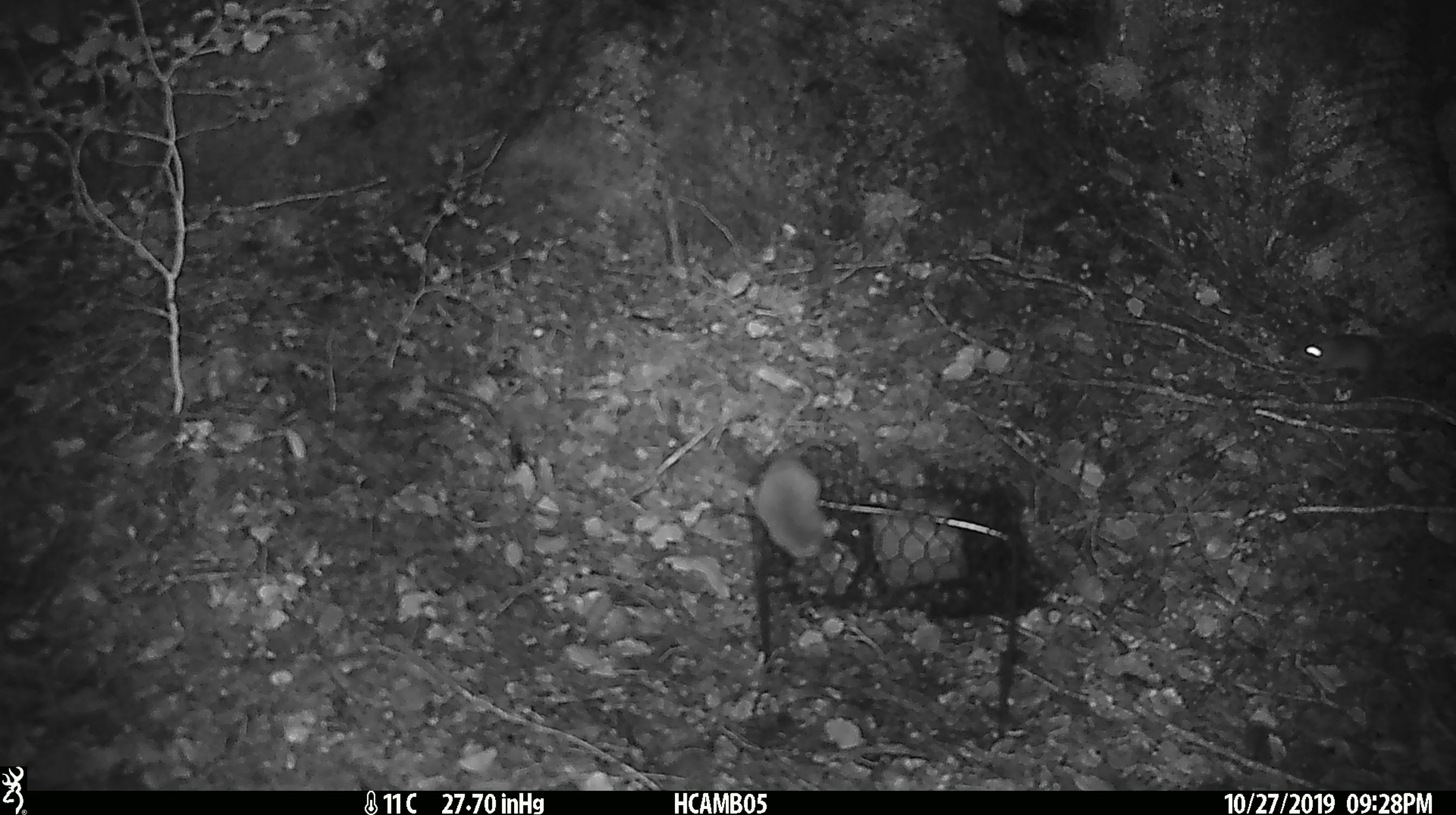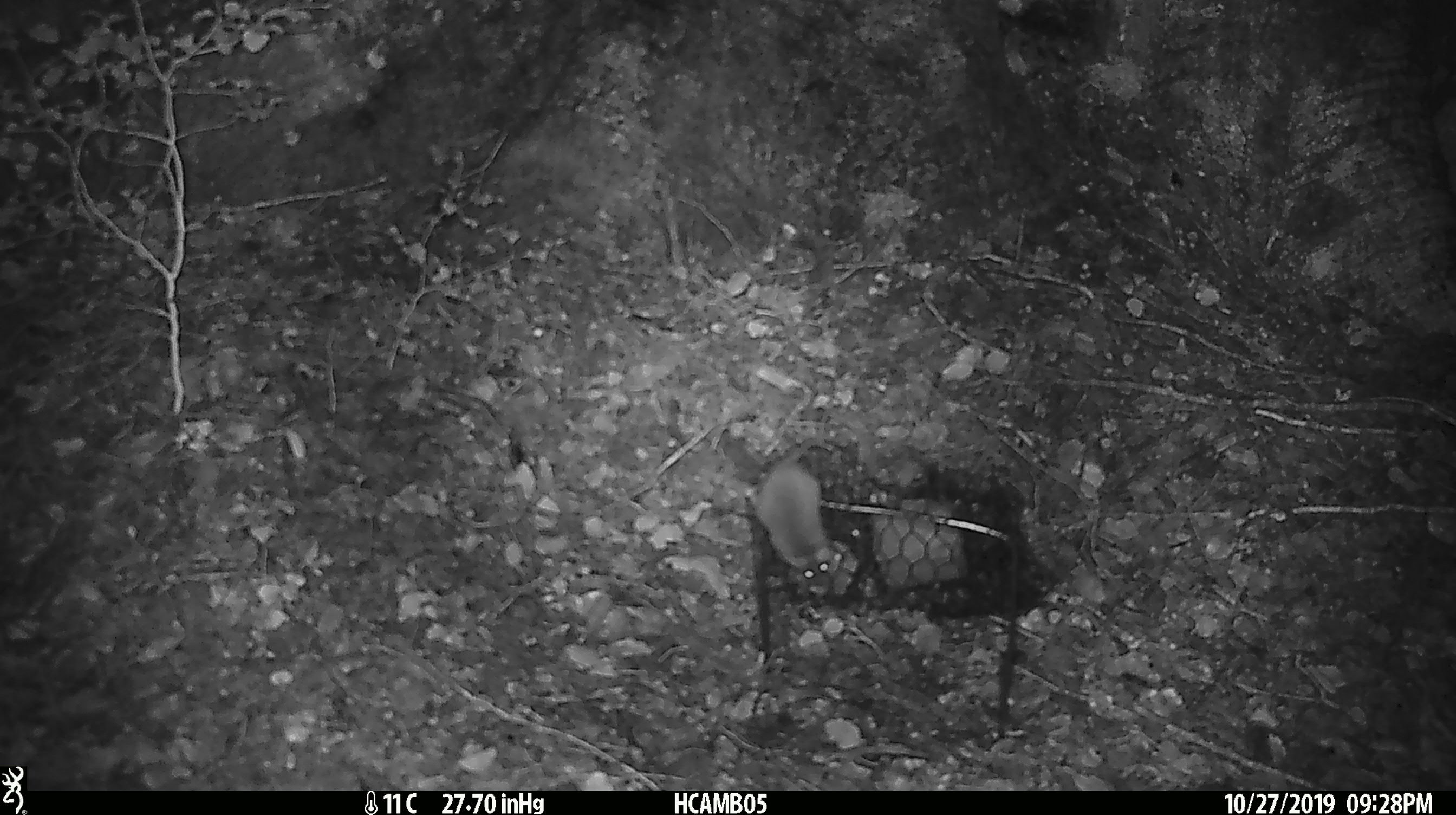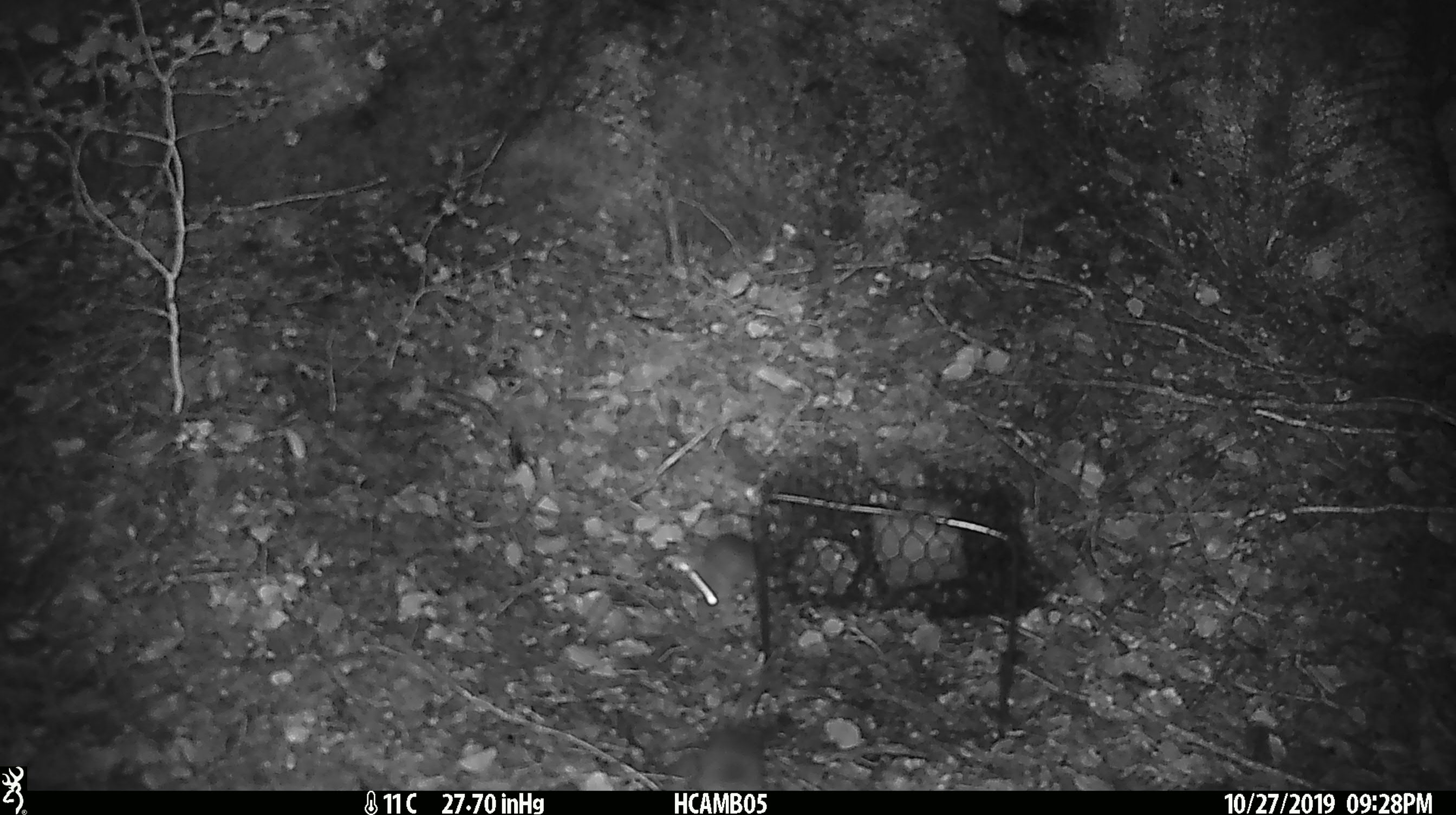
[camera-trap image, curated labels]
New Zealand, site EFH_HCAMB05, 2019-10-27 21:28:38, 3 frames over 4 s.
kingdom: Animalia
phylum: Chordata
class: Mammalia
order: Rodentia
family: Muridae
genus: Mus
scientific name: Mus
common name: mouse